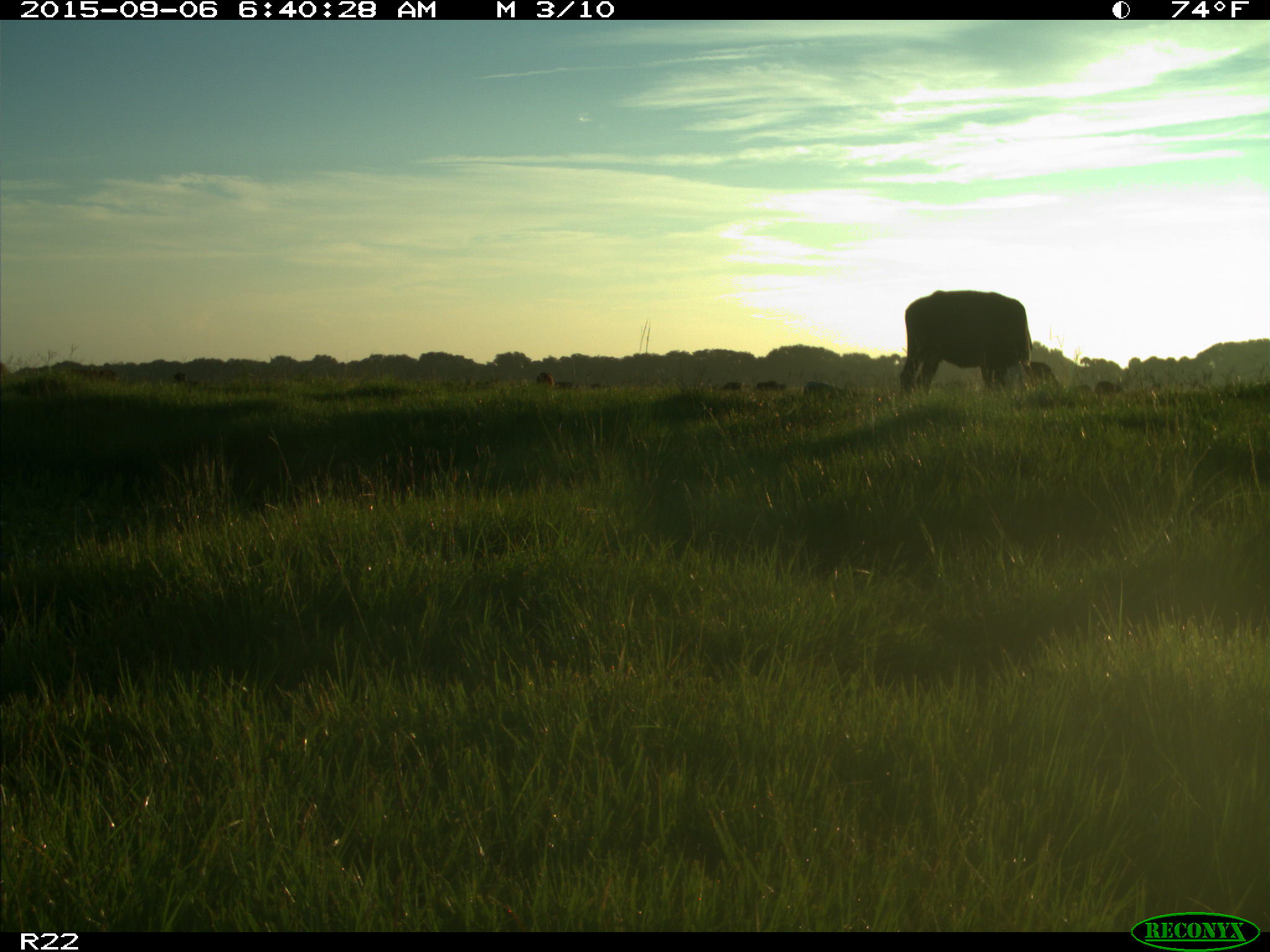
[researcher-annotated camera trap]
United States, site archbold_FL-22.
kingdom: Animalia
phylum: Chordata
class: Mammalia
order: Artiodactyla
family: Bovidae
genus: Bos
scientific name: Bos taurus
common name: domestic cow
Bos taurus (domestic cow).